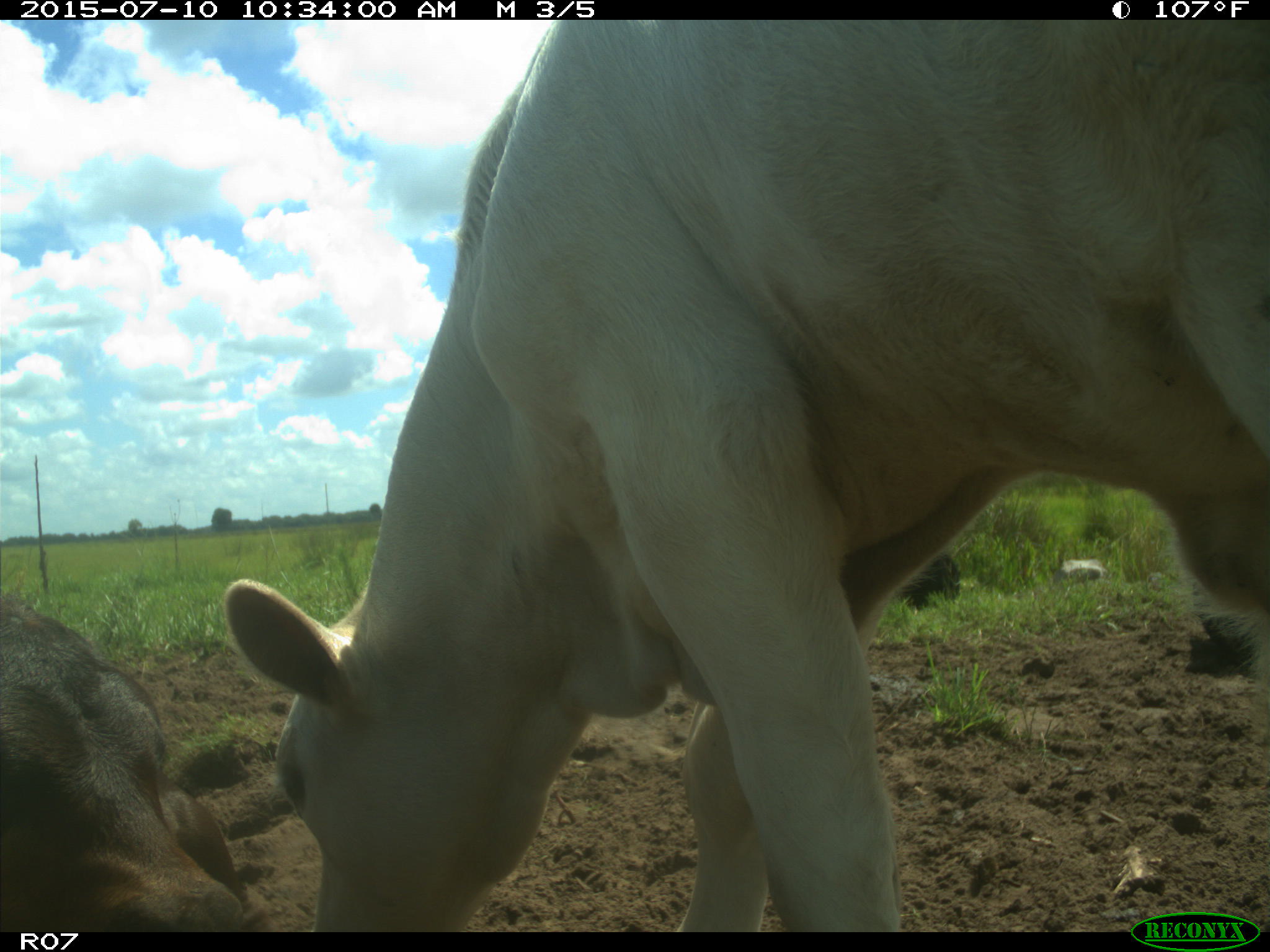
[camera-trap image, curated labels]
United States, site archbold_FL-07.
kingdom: Animalia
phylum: Chordata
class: Mammalia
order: Artiodactyla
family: Bovidae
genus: Bos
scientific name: Bos taurus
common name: domestic cow